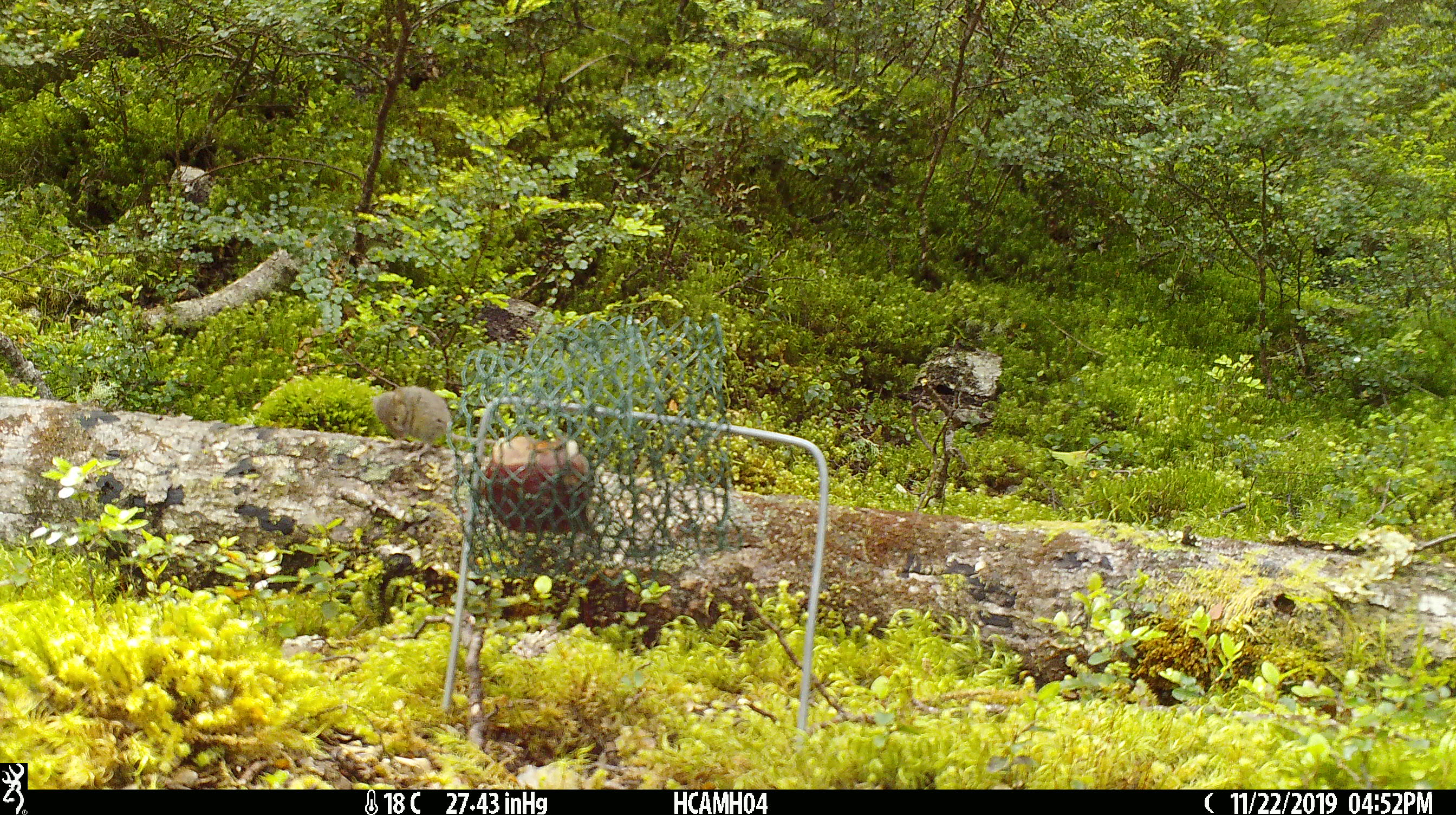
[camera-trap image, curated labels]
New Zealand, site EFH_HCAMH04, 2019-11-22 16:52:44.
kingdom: Animalia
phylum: Chordata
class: Mammalia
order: Rodentia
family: Muridae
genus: Mus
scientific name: Mus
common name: mouse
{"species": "mouse (Mus)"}